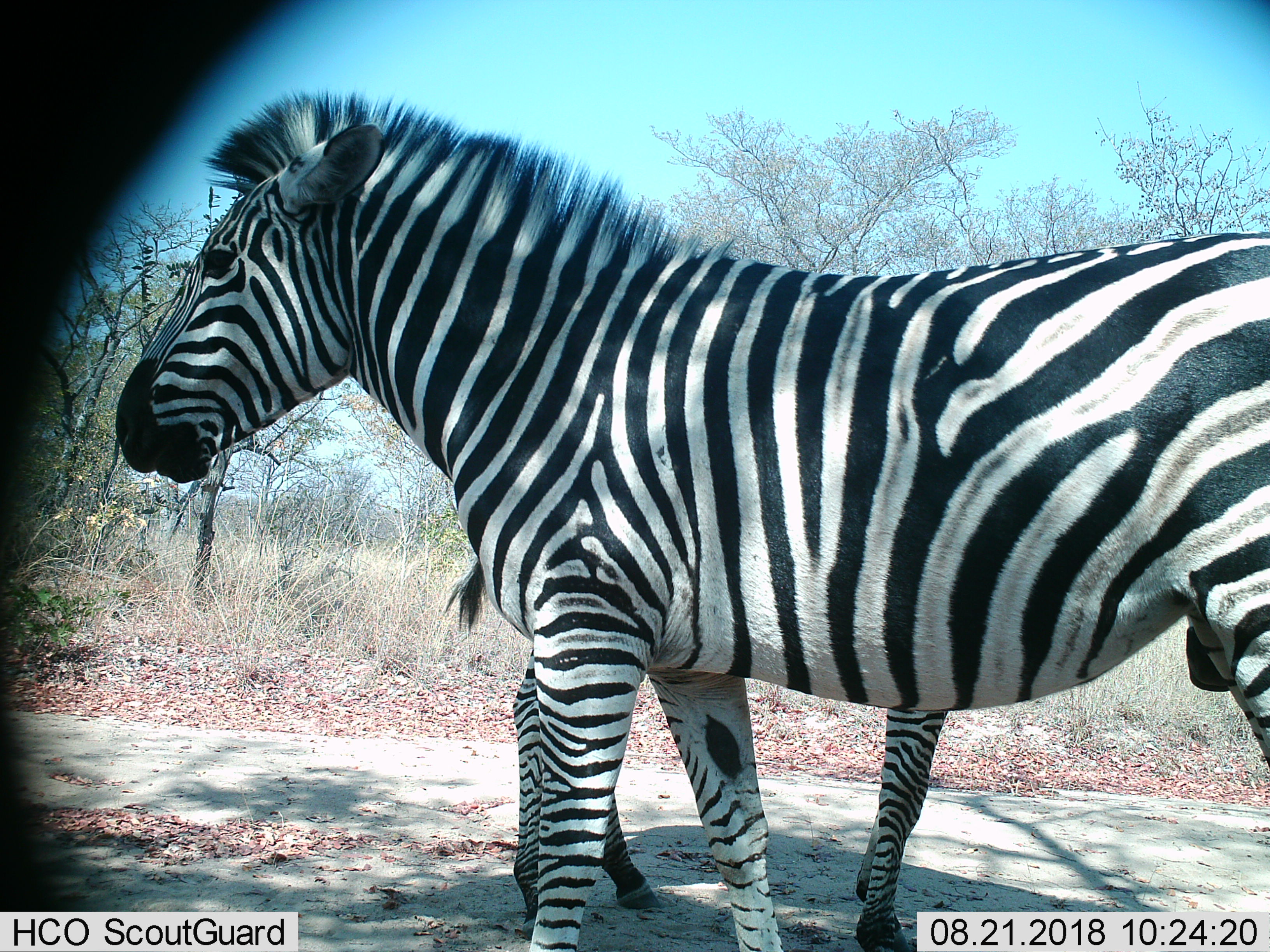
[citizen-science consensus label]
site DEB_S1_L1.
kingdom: Animalia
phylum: Chordata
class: Mammalia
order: Perissodactyla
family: Equidae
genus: Equus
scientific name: Equus quagga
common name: plains zebra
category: zebraplains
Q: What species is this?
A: Zebraplains (plains zebra) (Equus quagga).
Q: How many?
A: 2.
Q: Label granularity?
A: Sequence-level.